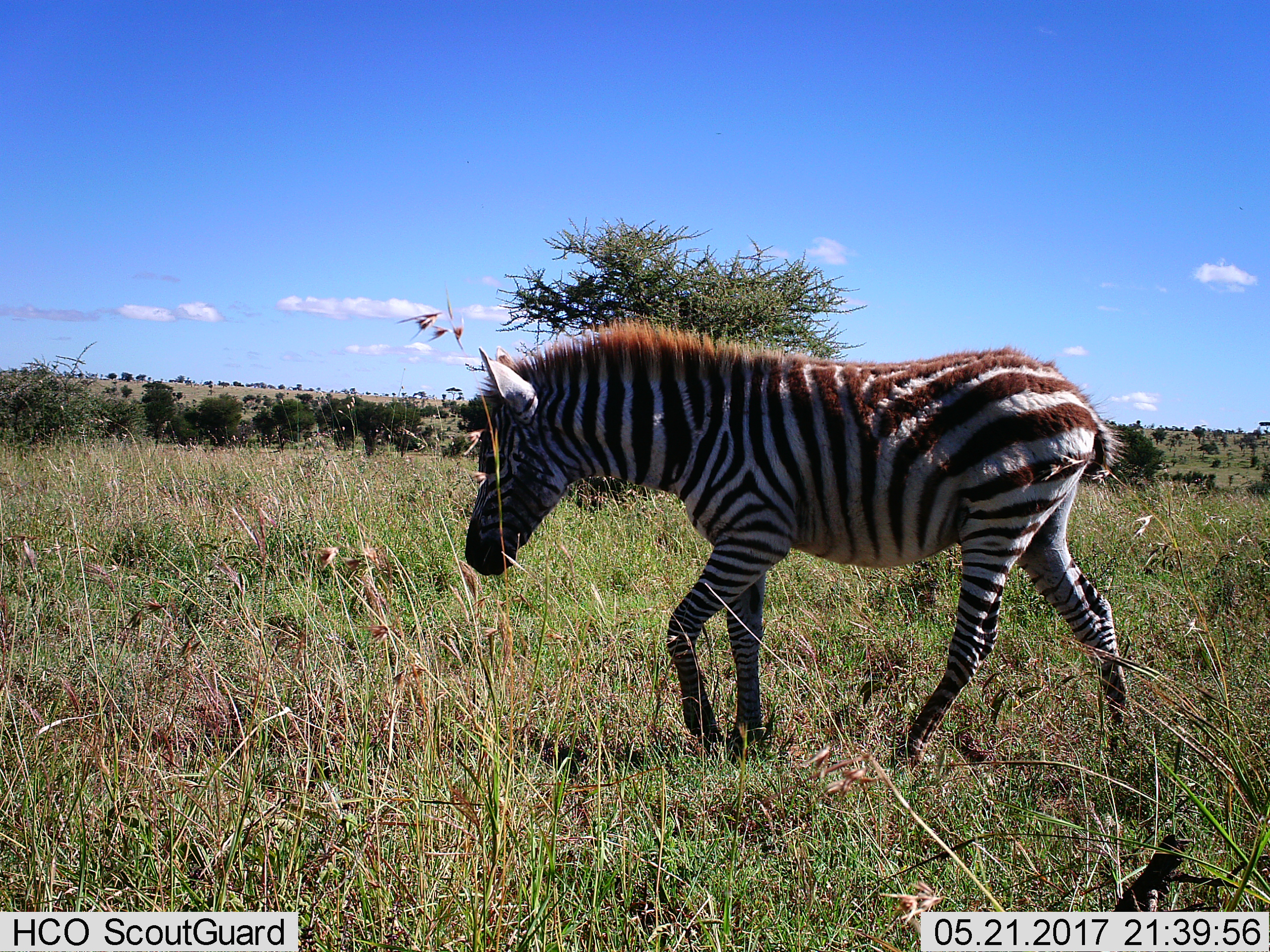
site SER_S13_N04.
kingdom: Animalia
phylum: Chordata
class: Mammalia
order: Perissodactyla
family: Equidae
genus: Equus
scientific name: Equus quagga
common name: plains zebra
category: zebraplains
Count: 1.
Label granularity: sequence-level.